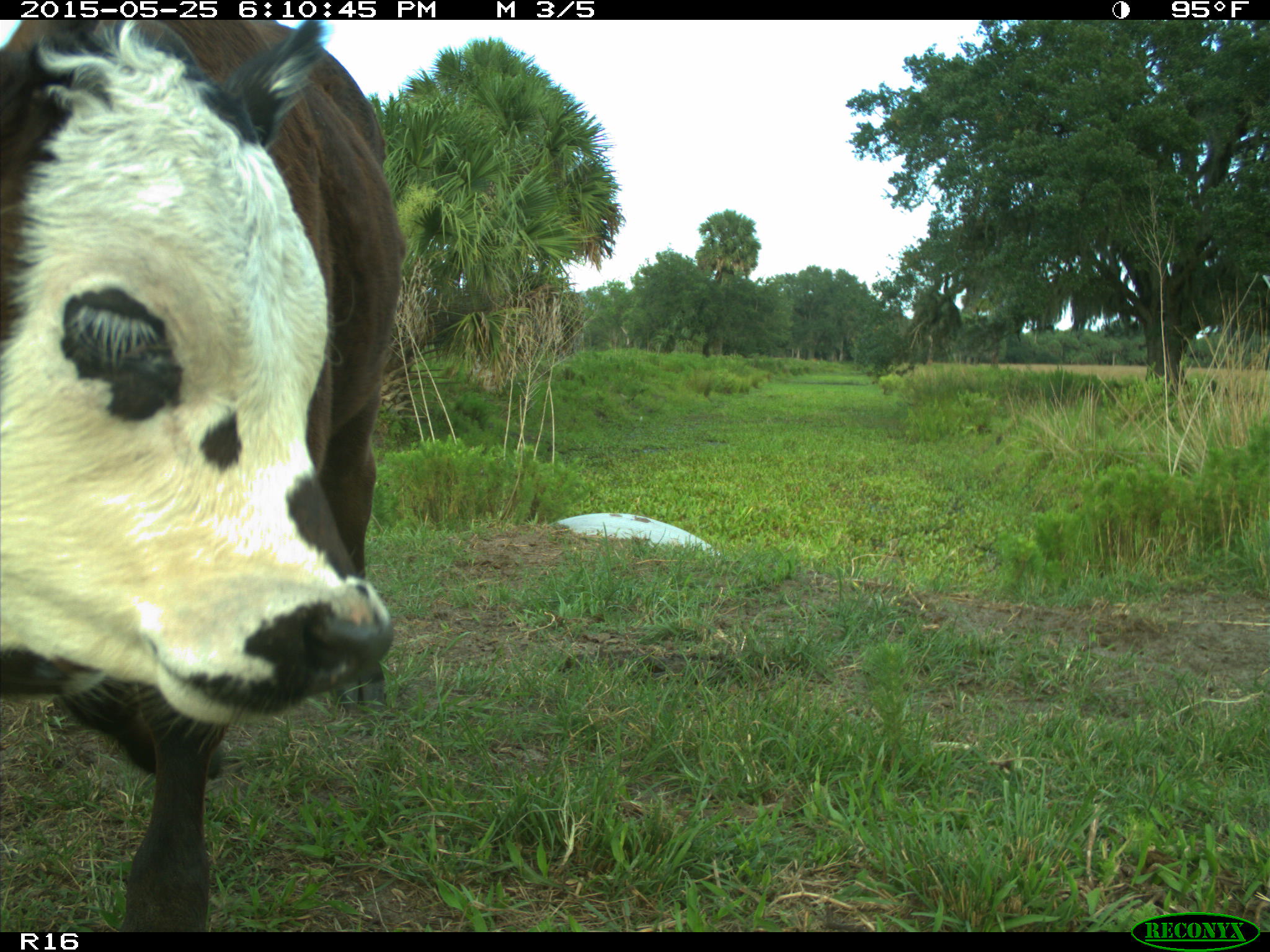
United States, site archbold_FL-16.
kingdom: Animalia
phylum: Chordata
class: Mammalia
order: Artiodactyla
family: Bovidae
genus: Bos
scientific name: Bos taurus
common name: domestic cow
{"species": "Bos taurus (domestic cow)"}